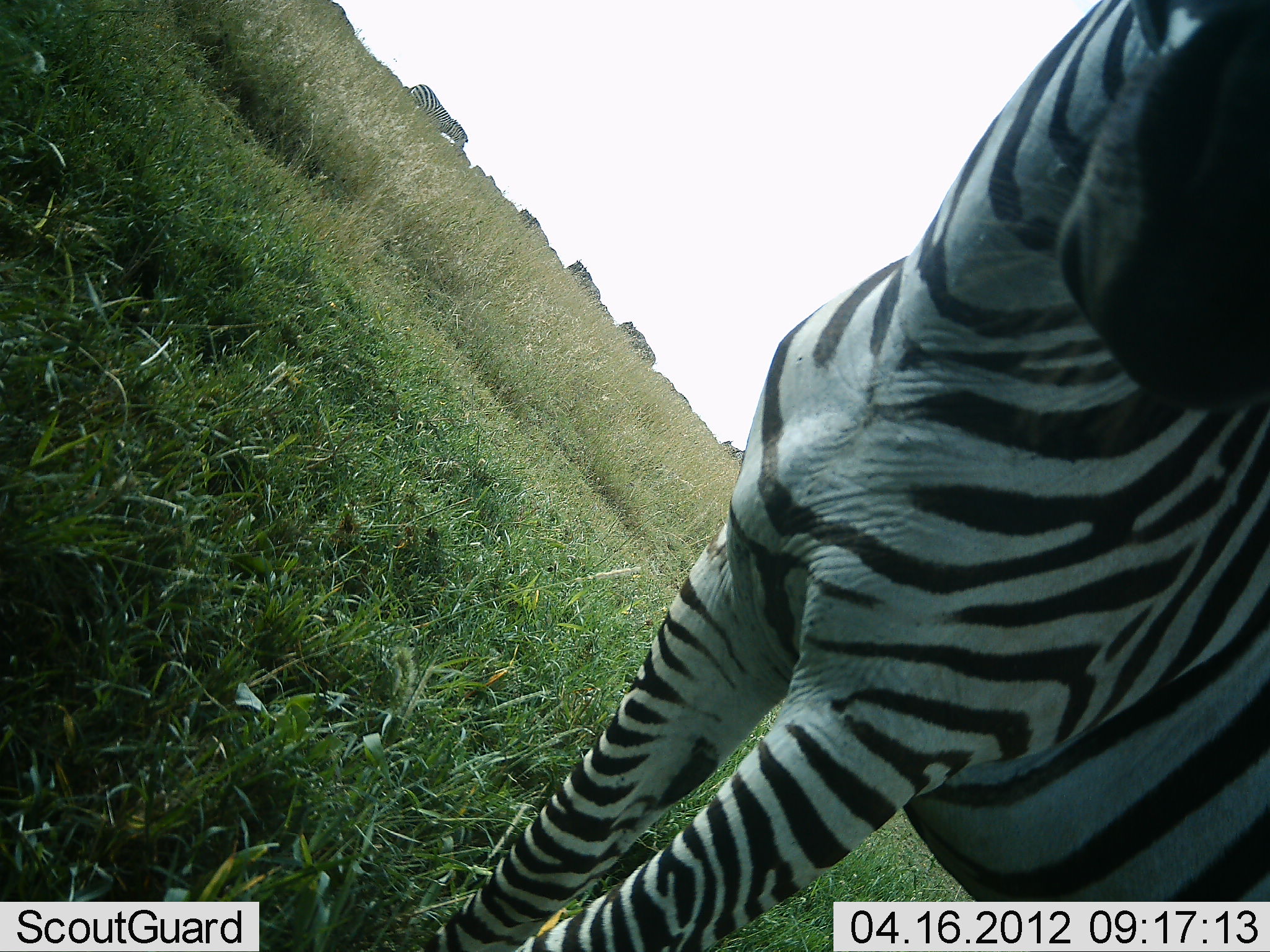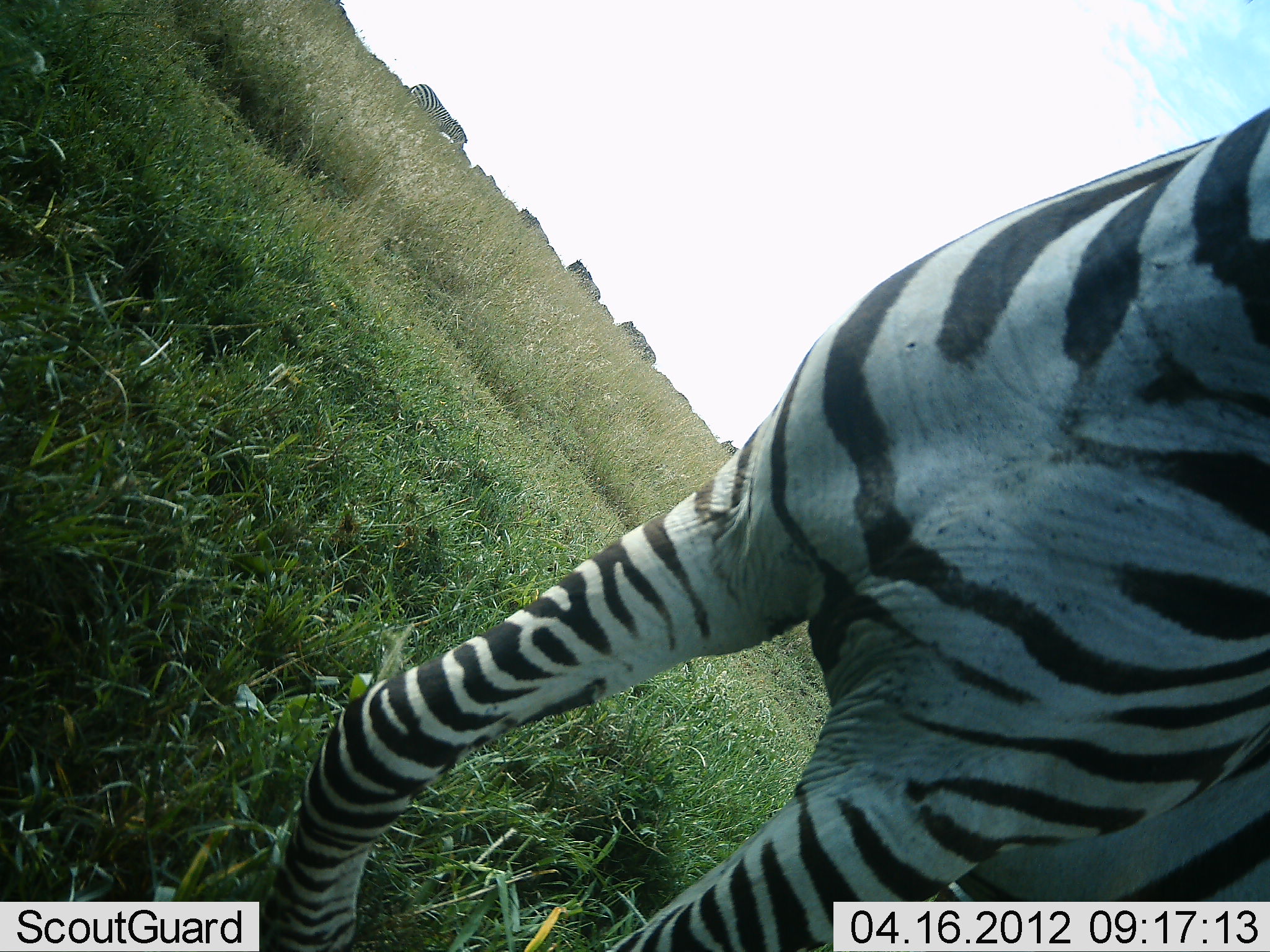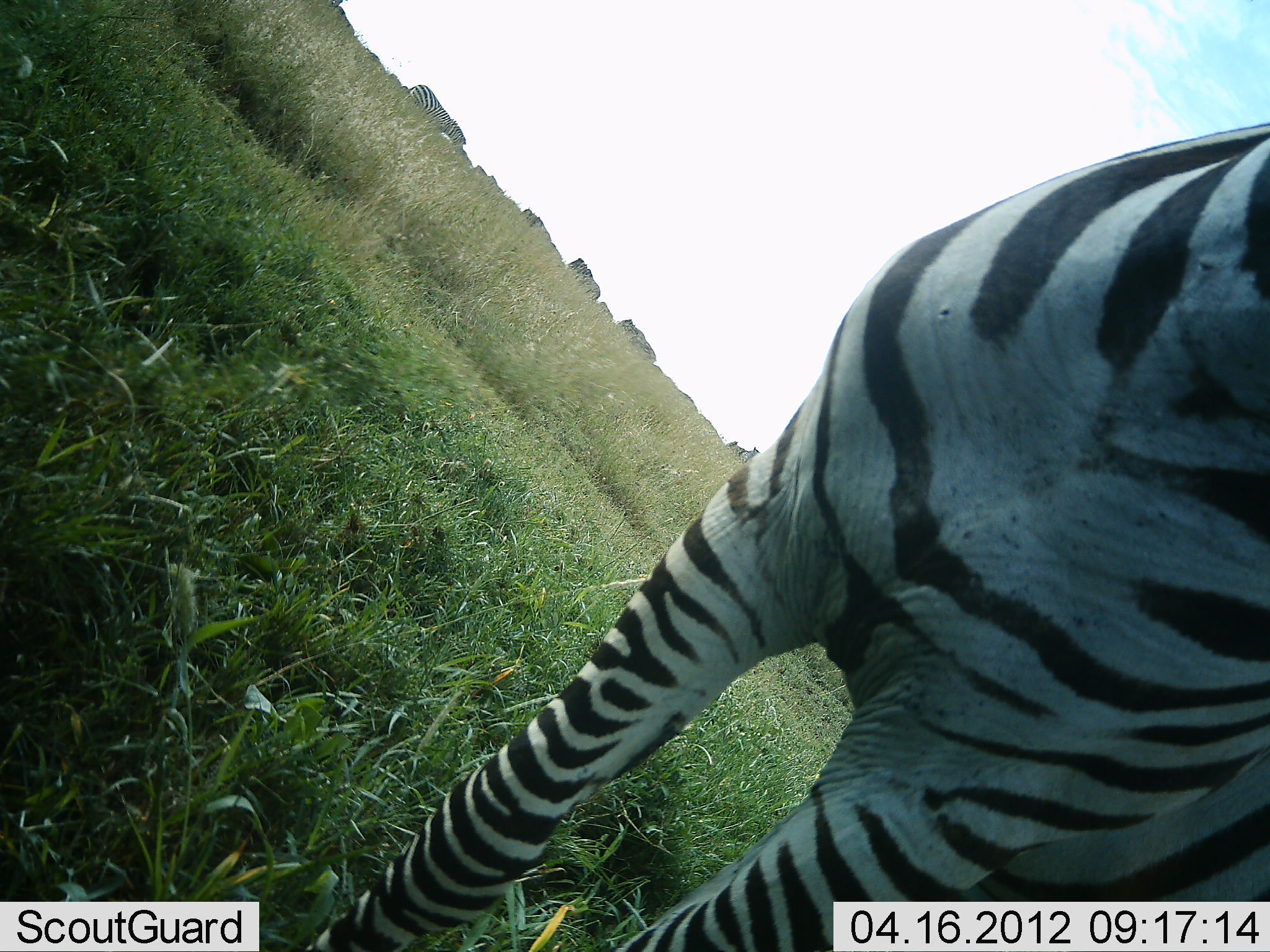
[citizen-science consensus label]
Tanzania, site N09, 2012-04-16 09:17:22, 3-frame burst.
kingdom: Animalia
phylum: Chordata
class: Mammalia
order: Perissodactyla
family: Equidae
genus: Equus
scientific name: Equus quagga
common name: plains zebra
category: zebra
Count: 2.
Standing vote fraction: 84%.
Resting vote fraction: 0%.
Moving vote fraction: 25%.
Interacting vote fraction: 6%.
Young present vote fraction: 0%.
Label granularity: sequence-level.